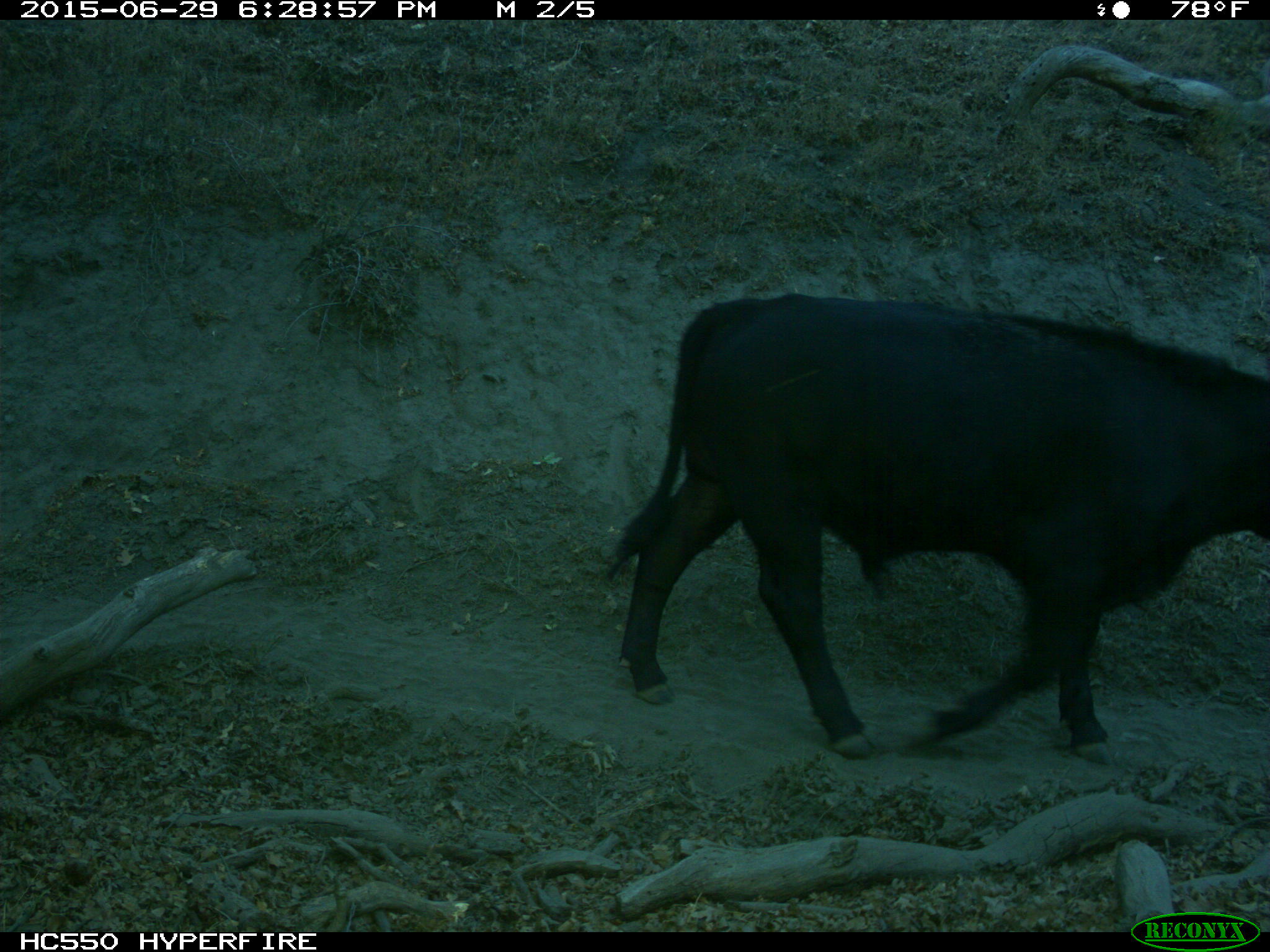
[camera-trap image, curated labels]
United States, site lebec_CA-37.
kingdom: Animalia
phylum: Chordata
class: Mammalia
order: Artiodactyla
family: Bovidae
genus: Bos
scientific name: Bos taurus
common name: domestic cow